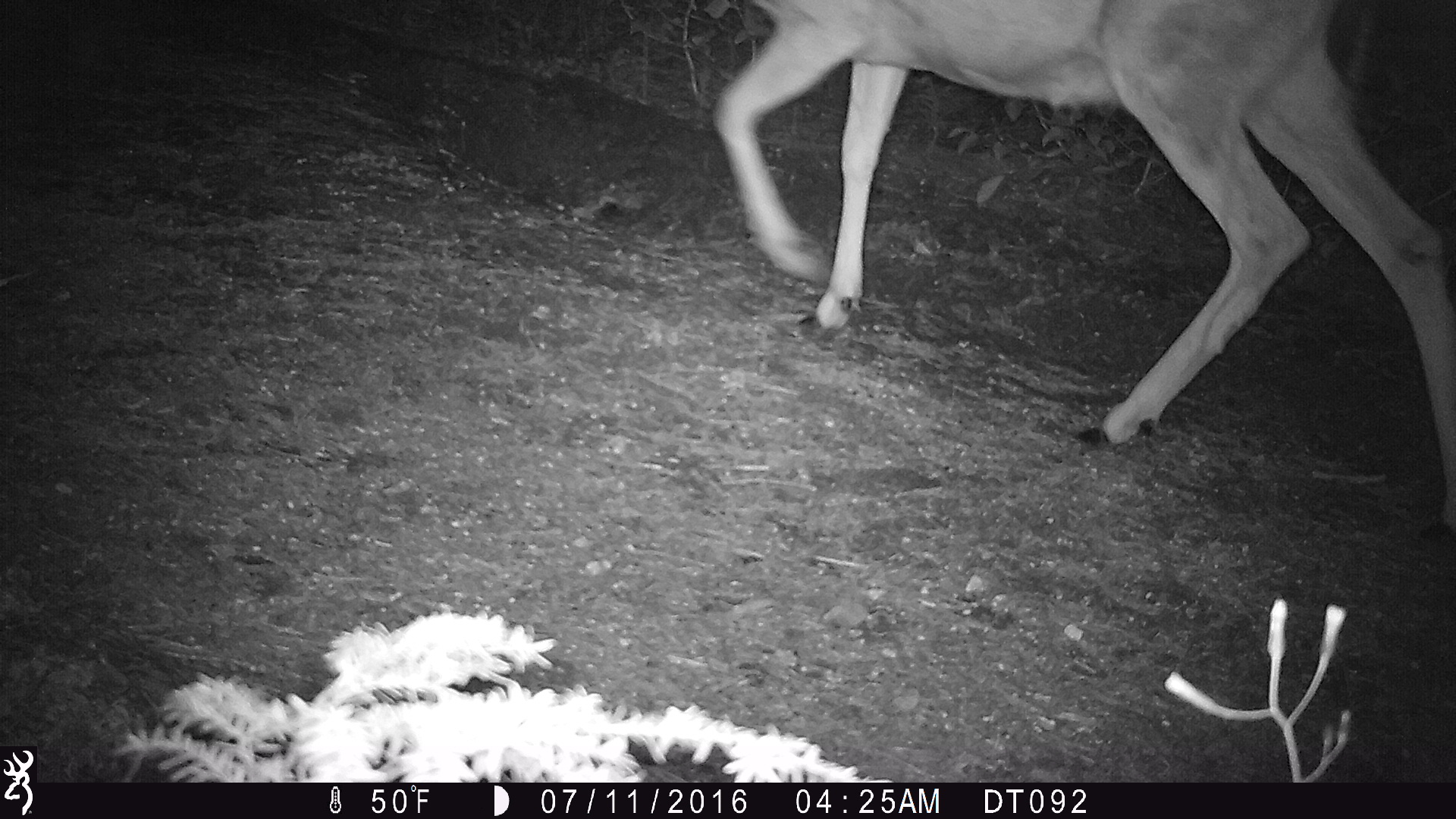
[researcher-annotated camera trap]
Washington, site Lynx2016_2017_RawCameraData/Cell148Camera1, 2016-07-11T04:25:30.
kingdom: Animalia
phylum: Chordata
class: Mammalia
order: Artiodactyla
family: Cervidae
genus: Odocoileus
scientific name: Odocoileus hemionus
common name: mule deer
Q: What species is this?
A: Odocoileus hemionus (mule deer).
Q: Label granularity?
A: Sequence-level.